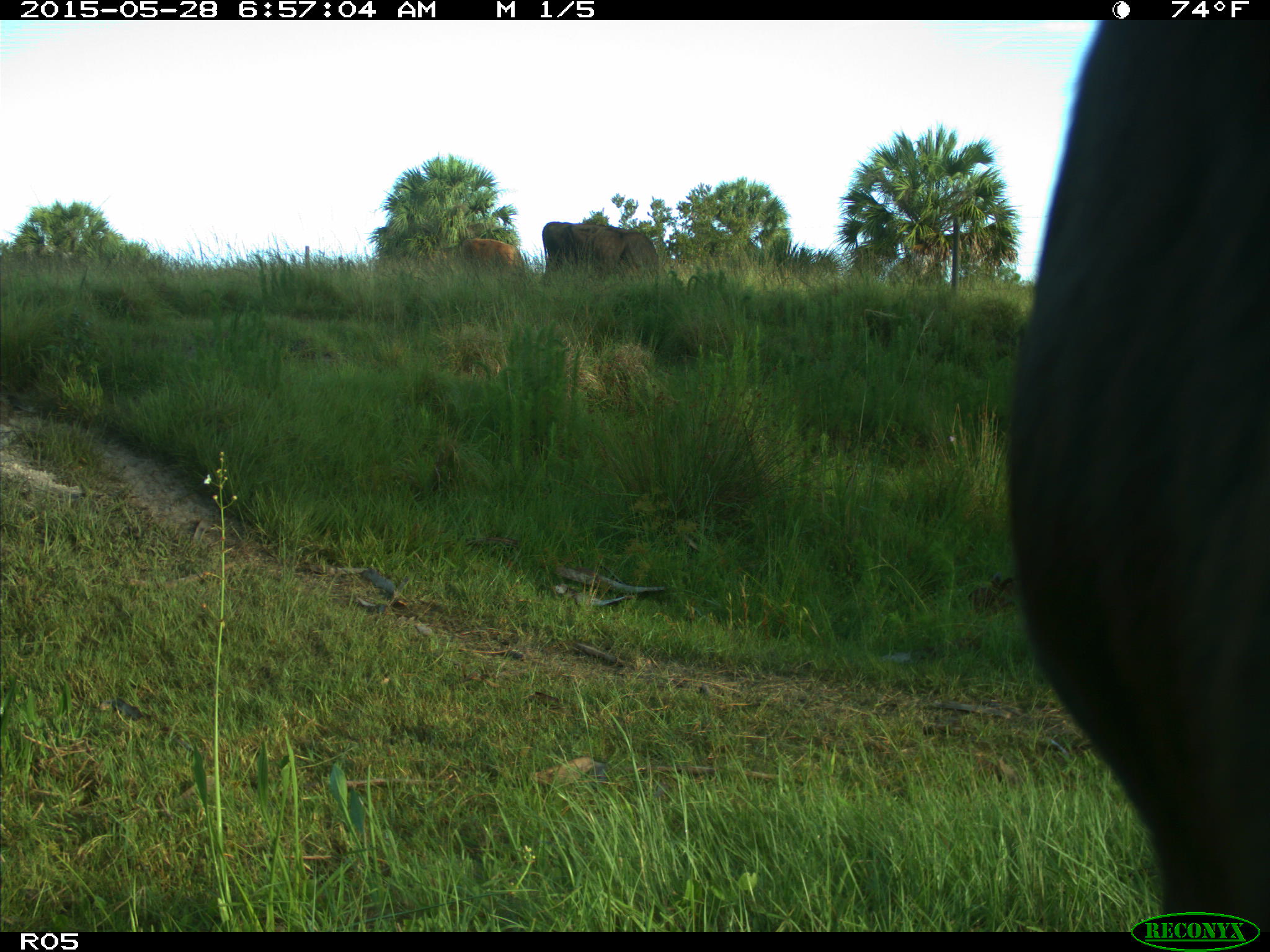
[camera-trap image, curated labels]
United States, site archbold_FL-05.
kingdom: Animalia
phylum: Chordata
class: Mammalia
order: Artiodactyla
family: Bovidae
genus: Bos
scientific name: Bos taurus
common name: domestic cow